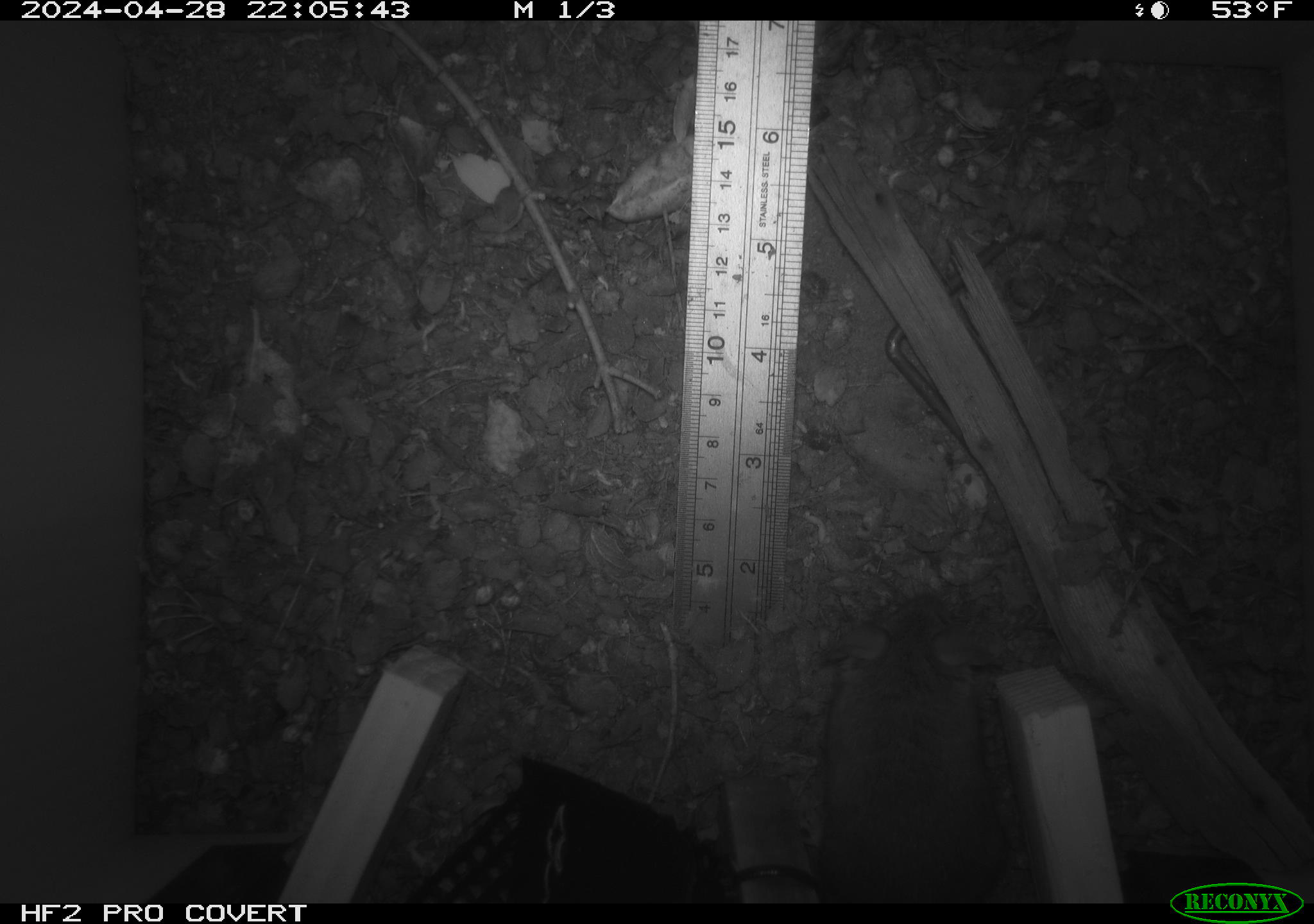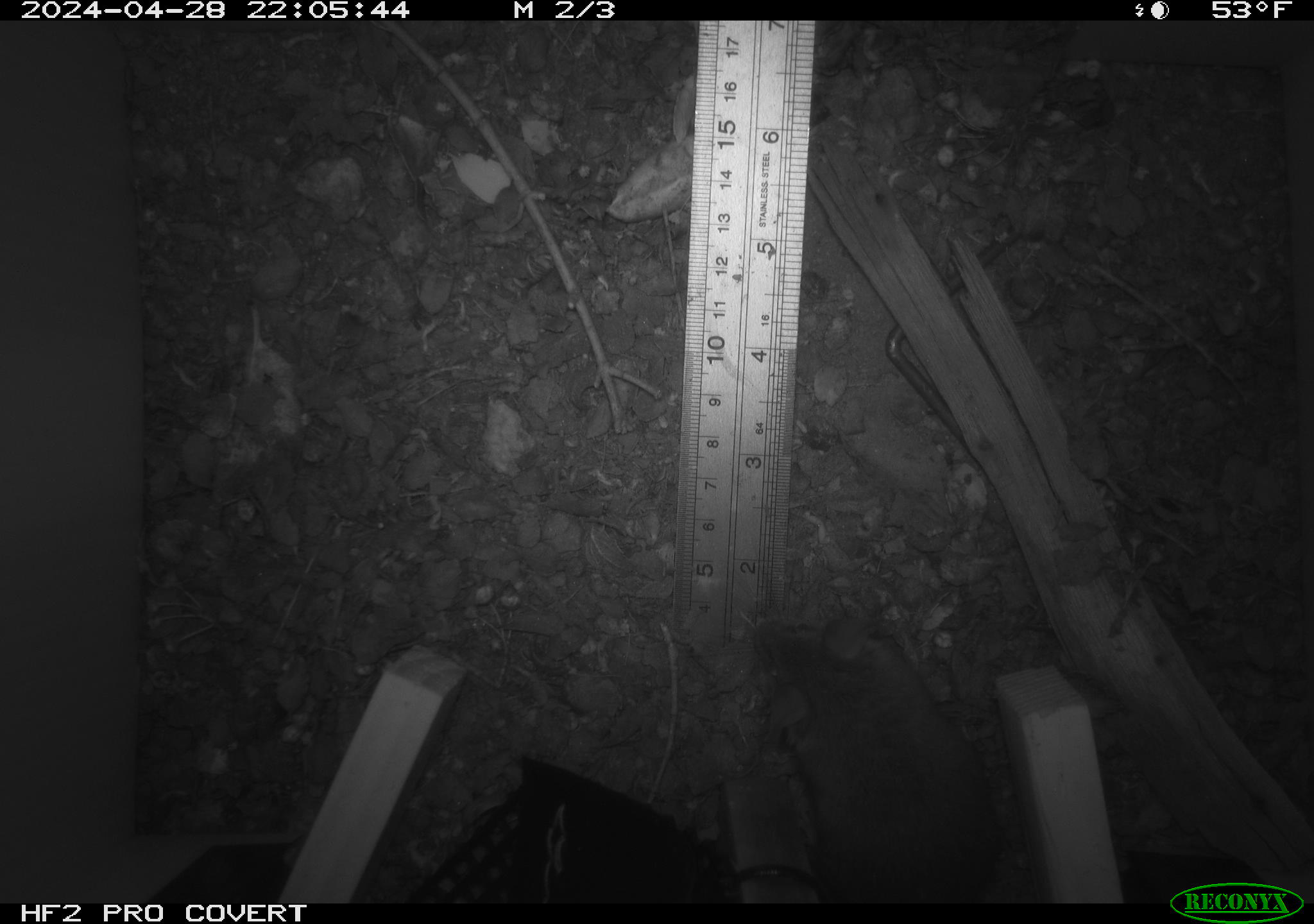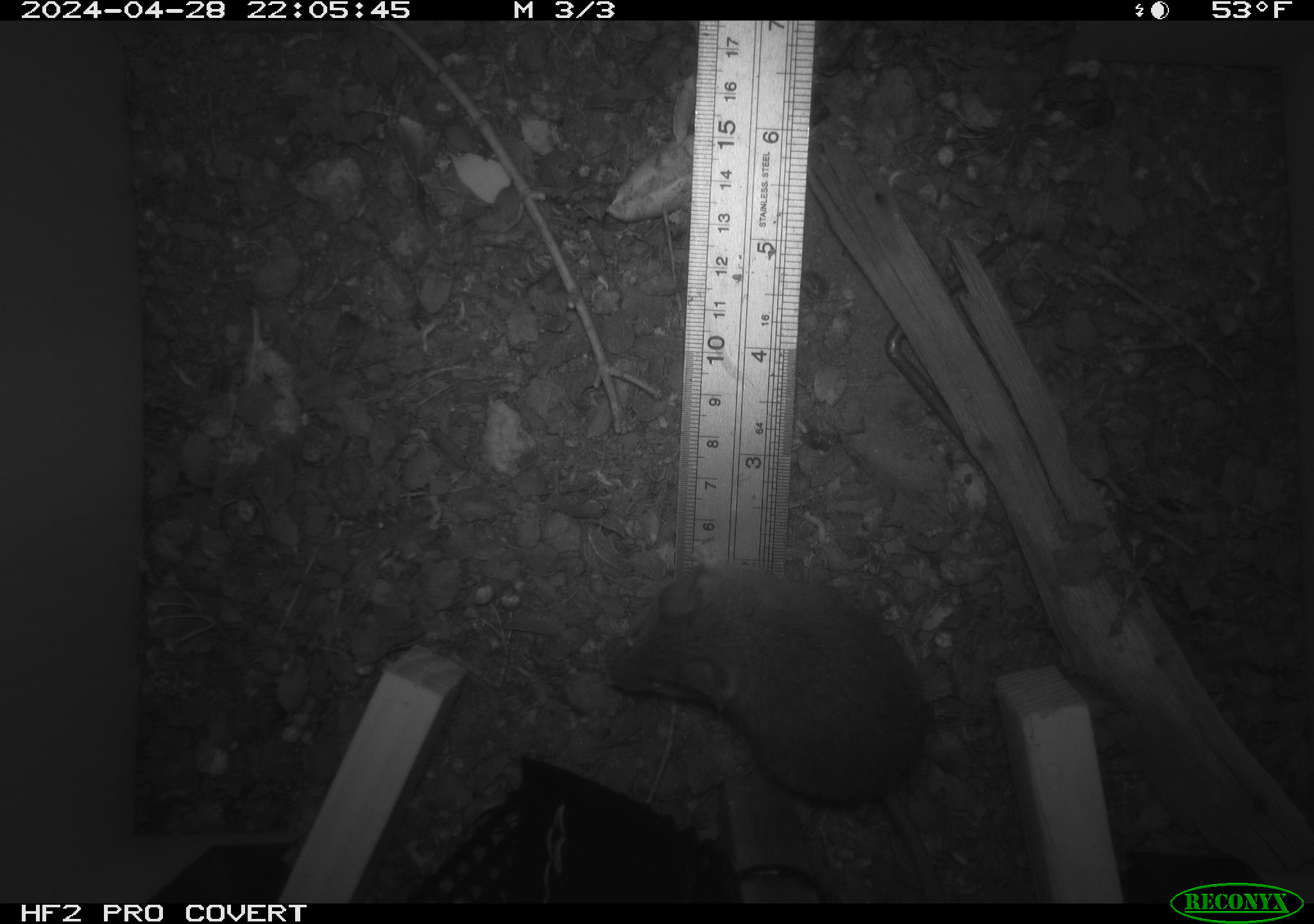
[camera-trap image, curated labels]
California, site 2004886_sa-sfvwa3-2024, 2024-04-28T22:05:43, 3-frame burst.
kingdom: Animalia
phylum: Chordata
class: Mammalia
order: Rodentia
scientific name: Rodentia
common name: mouse species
Mouse species (Rodentia).